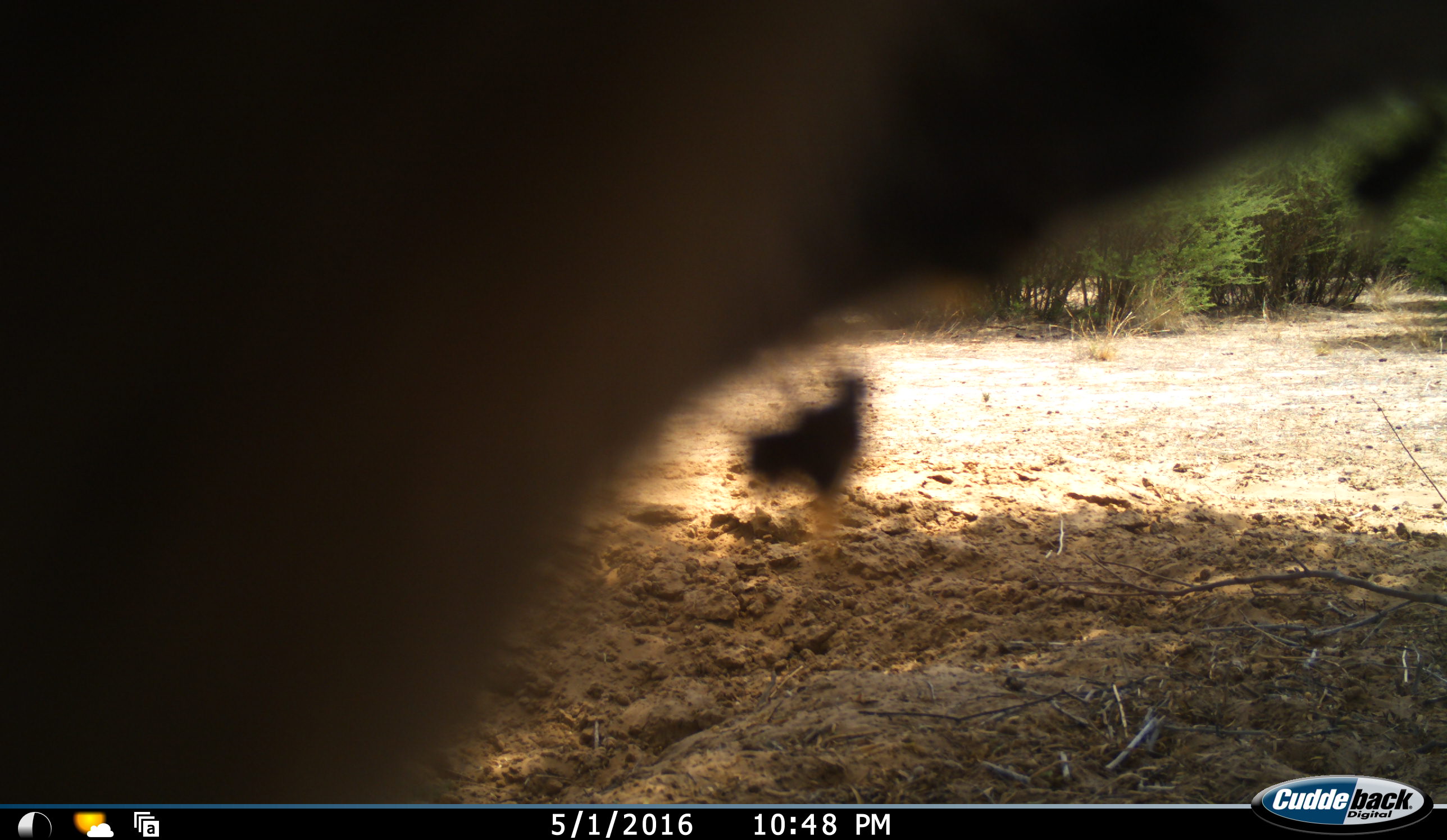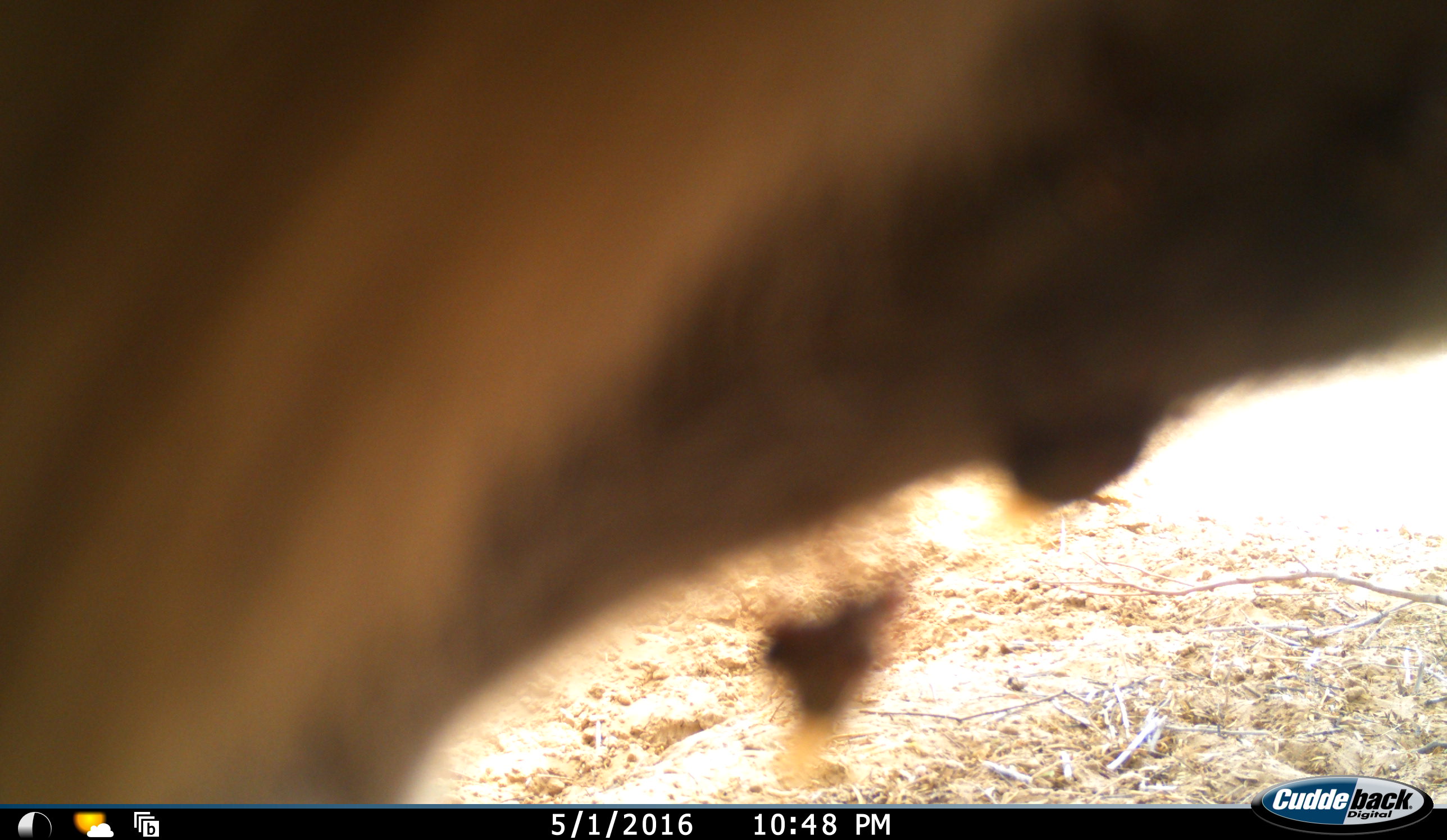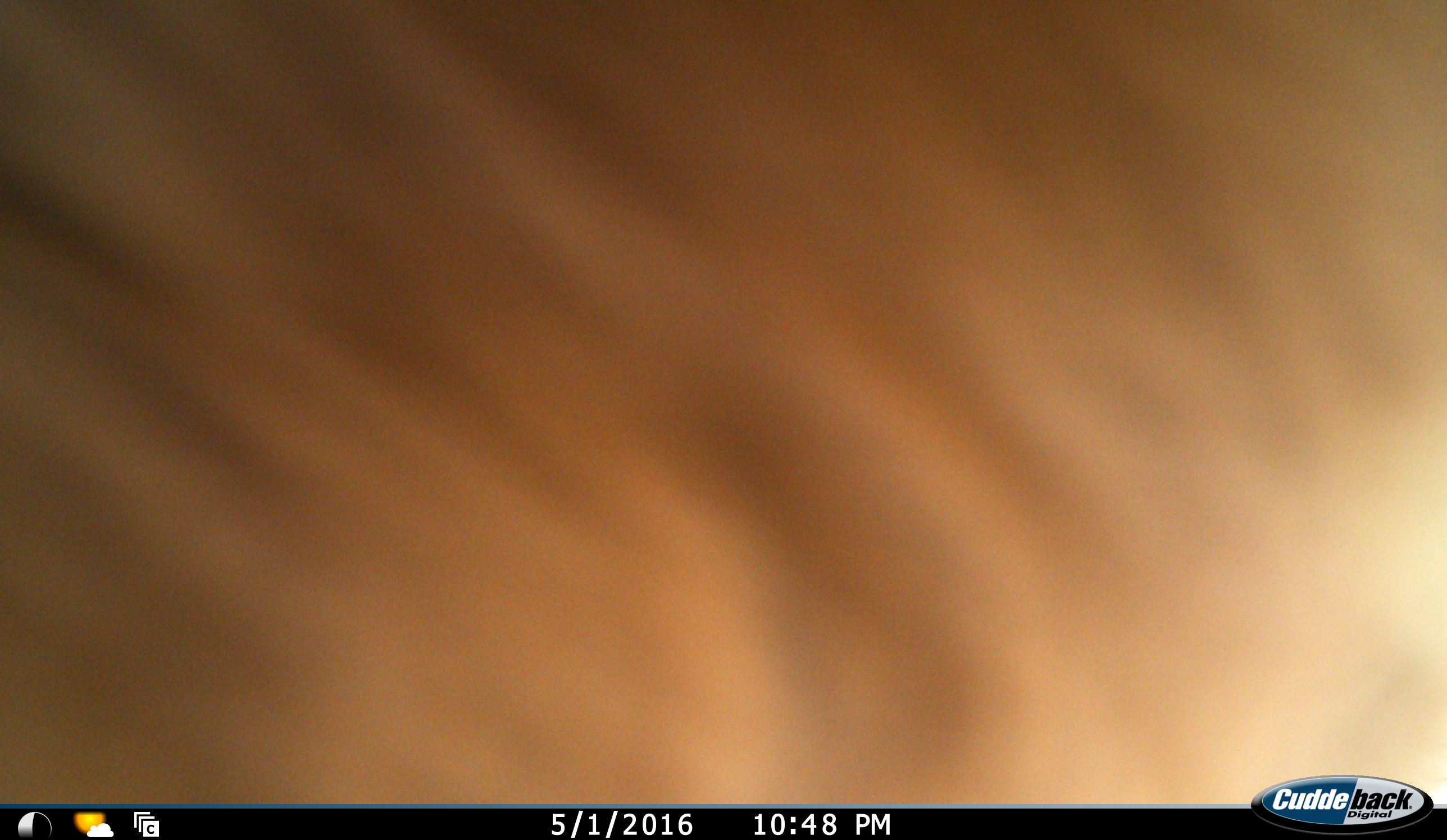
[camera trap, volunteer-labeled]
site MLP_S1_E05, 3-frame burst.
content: unidentified animal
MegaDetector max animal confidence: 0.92